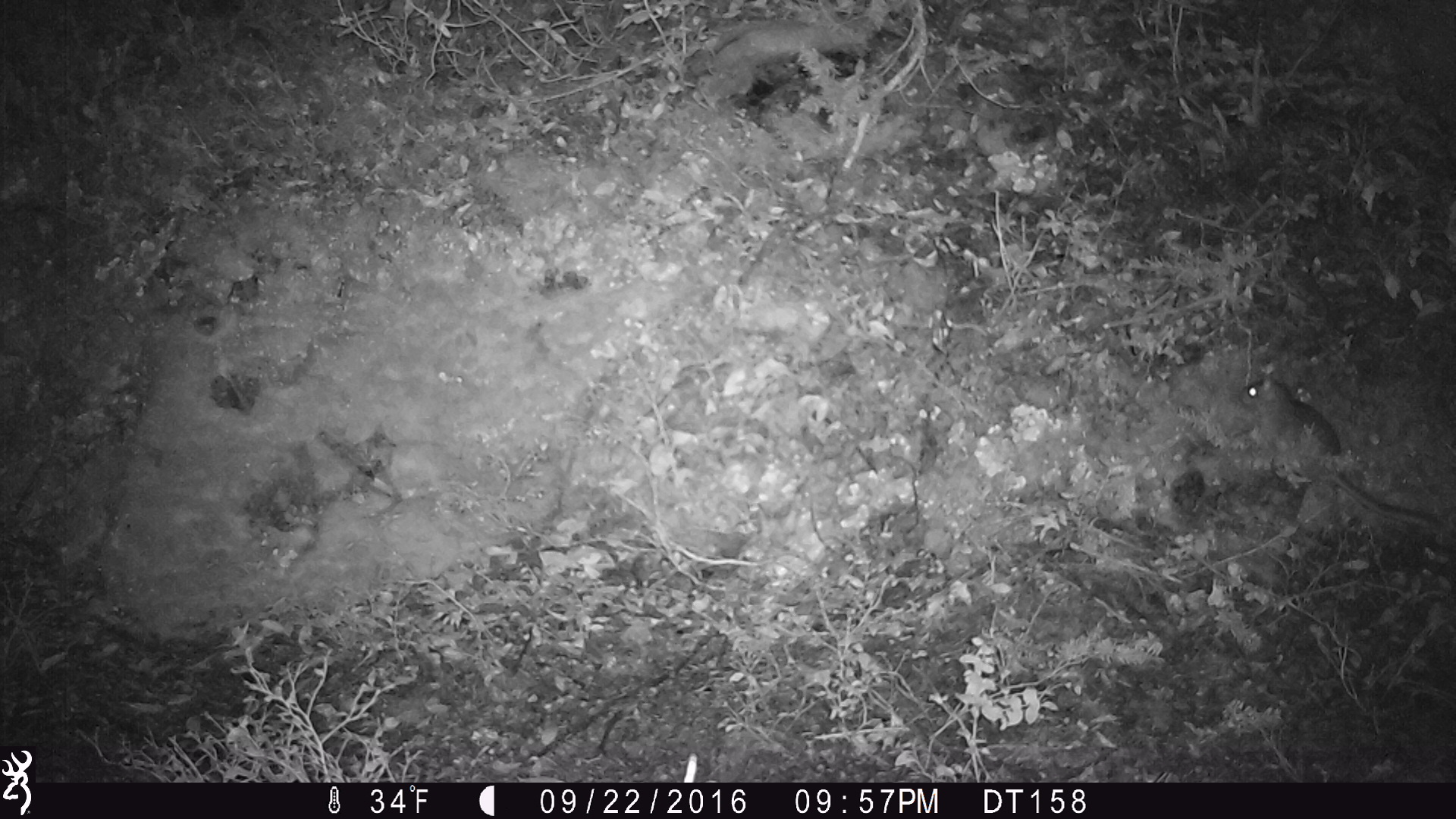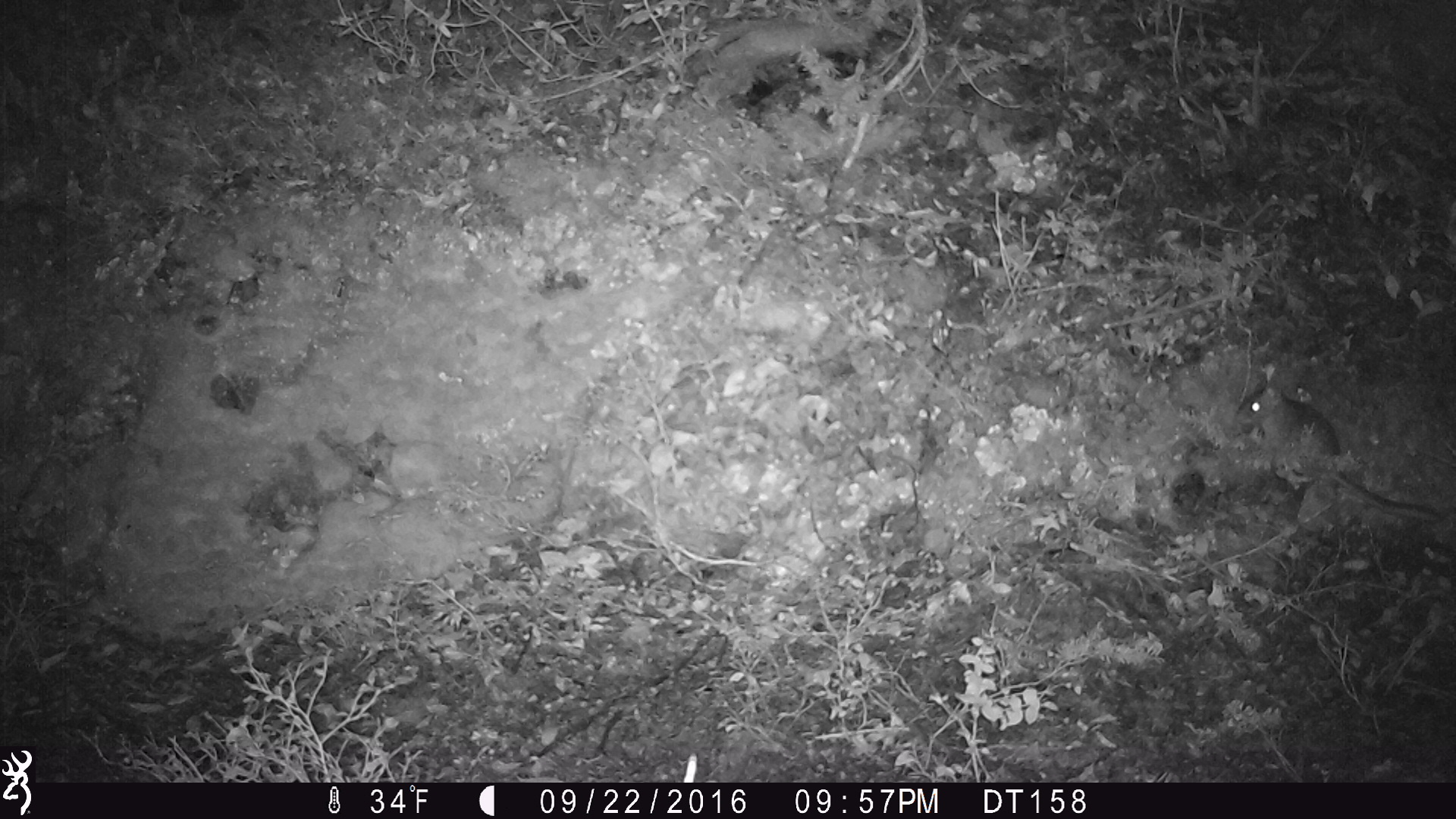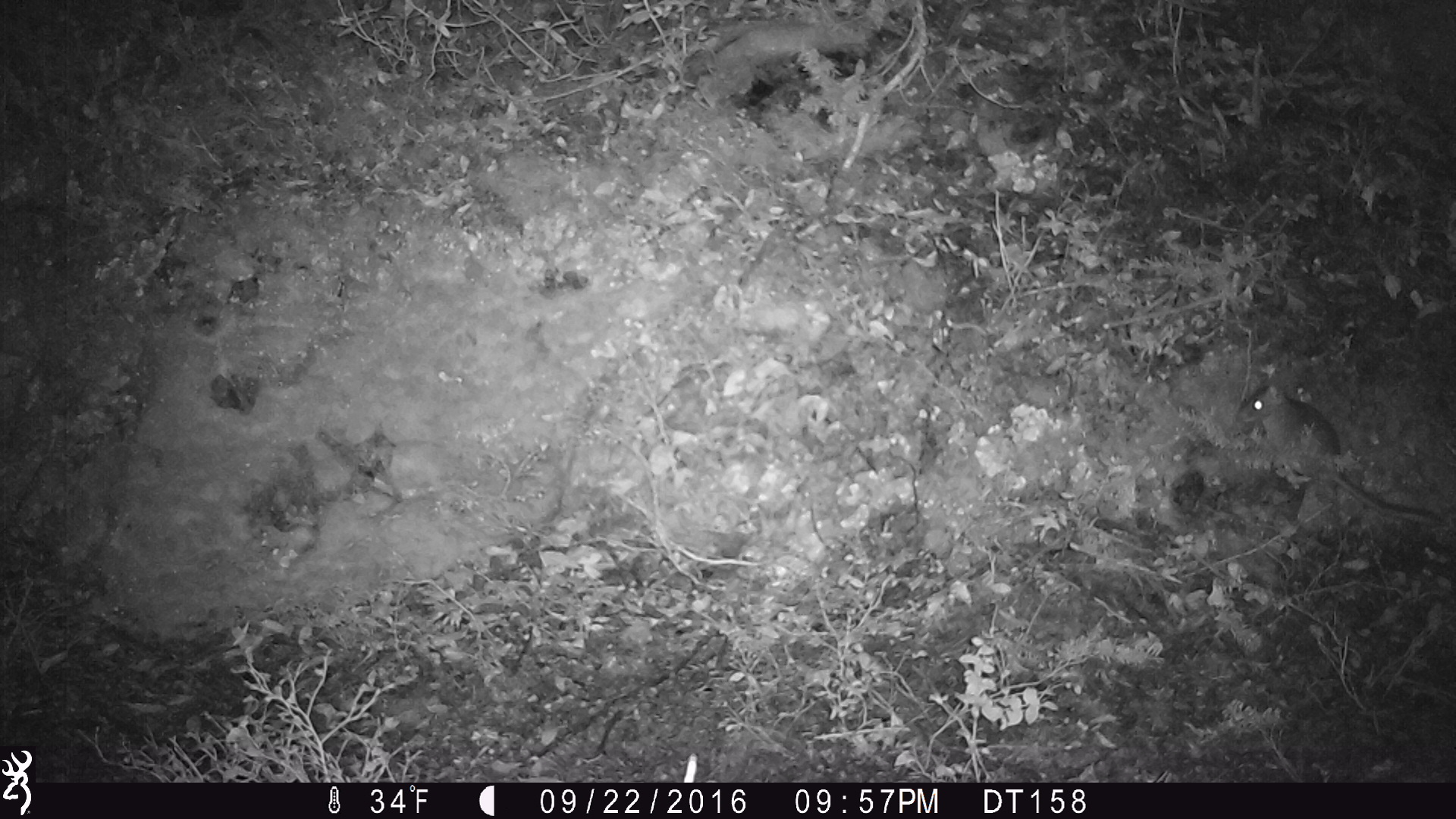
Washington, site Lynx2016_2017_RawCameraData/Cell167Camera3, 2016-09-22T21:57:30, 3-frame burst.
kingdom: Animalia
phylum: Chordata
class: Mammalia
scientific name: Mammalia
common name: small mammal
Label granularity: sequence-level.